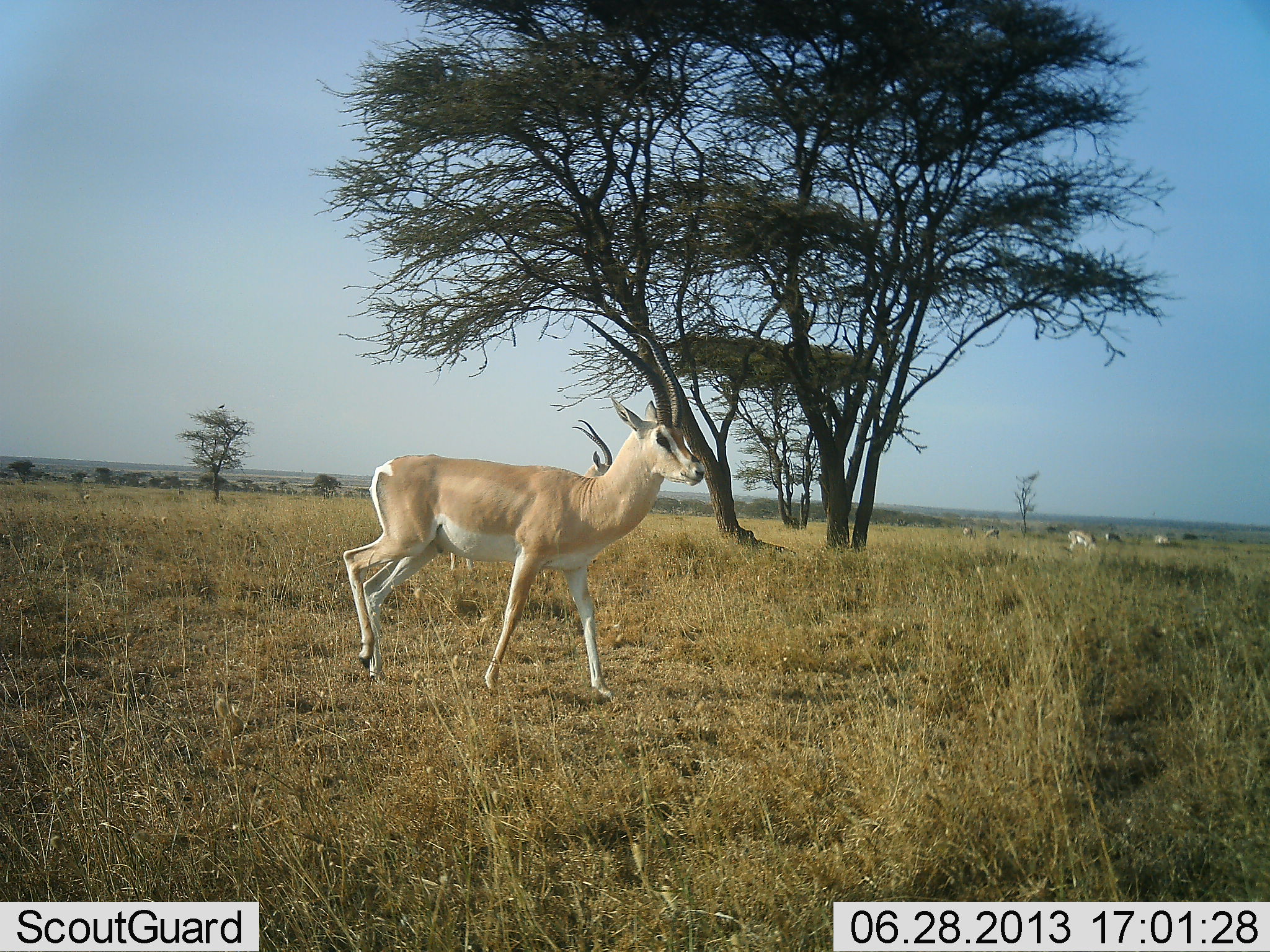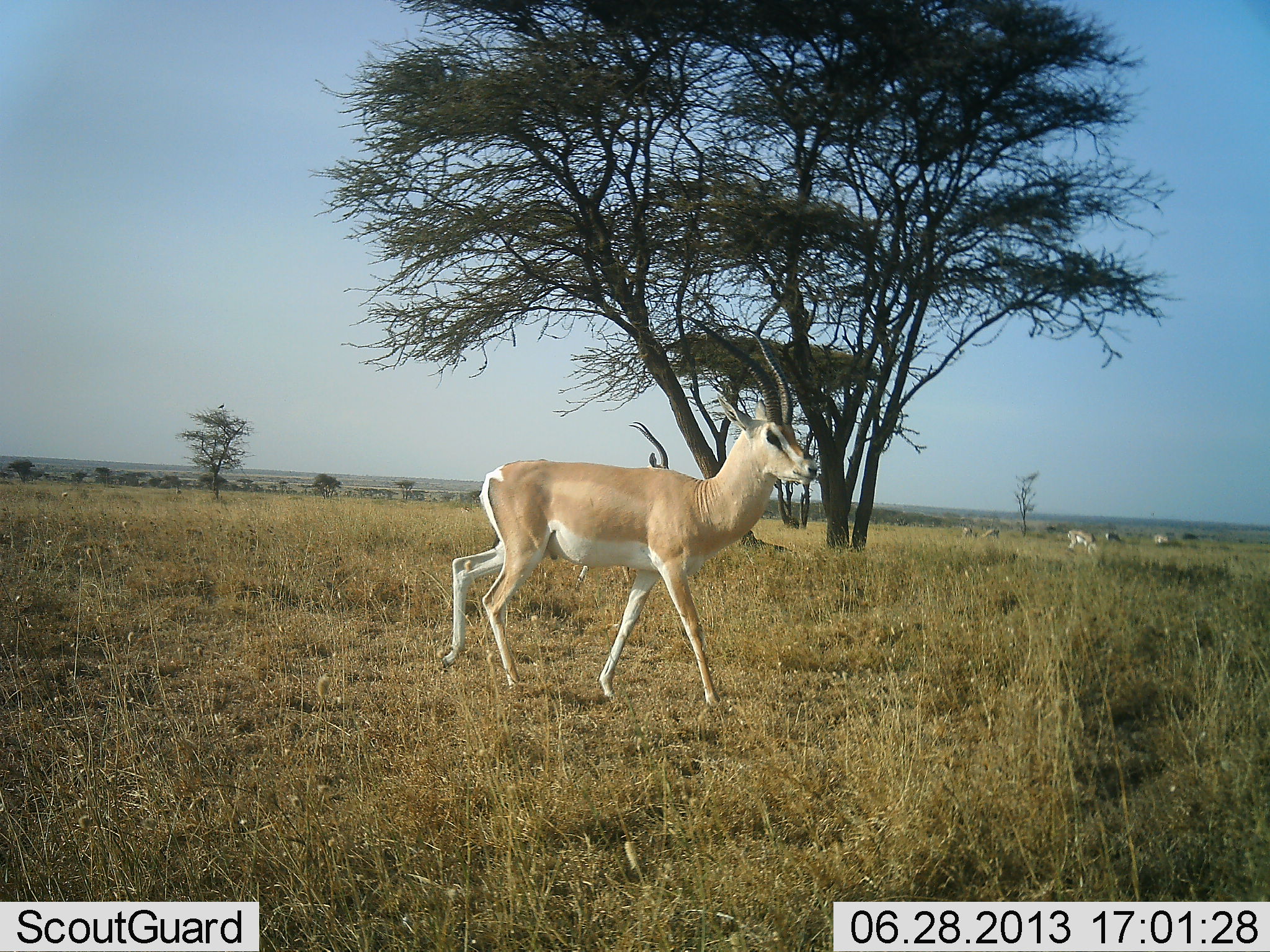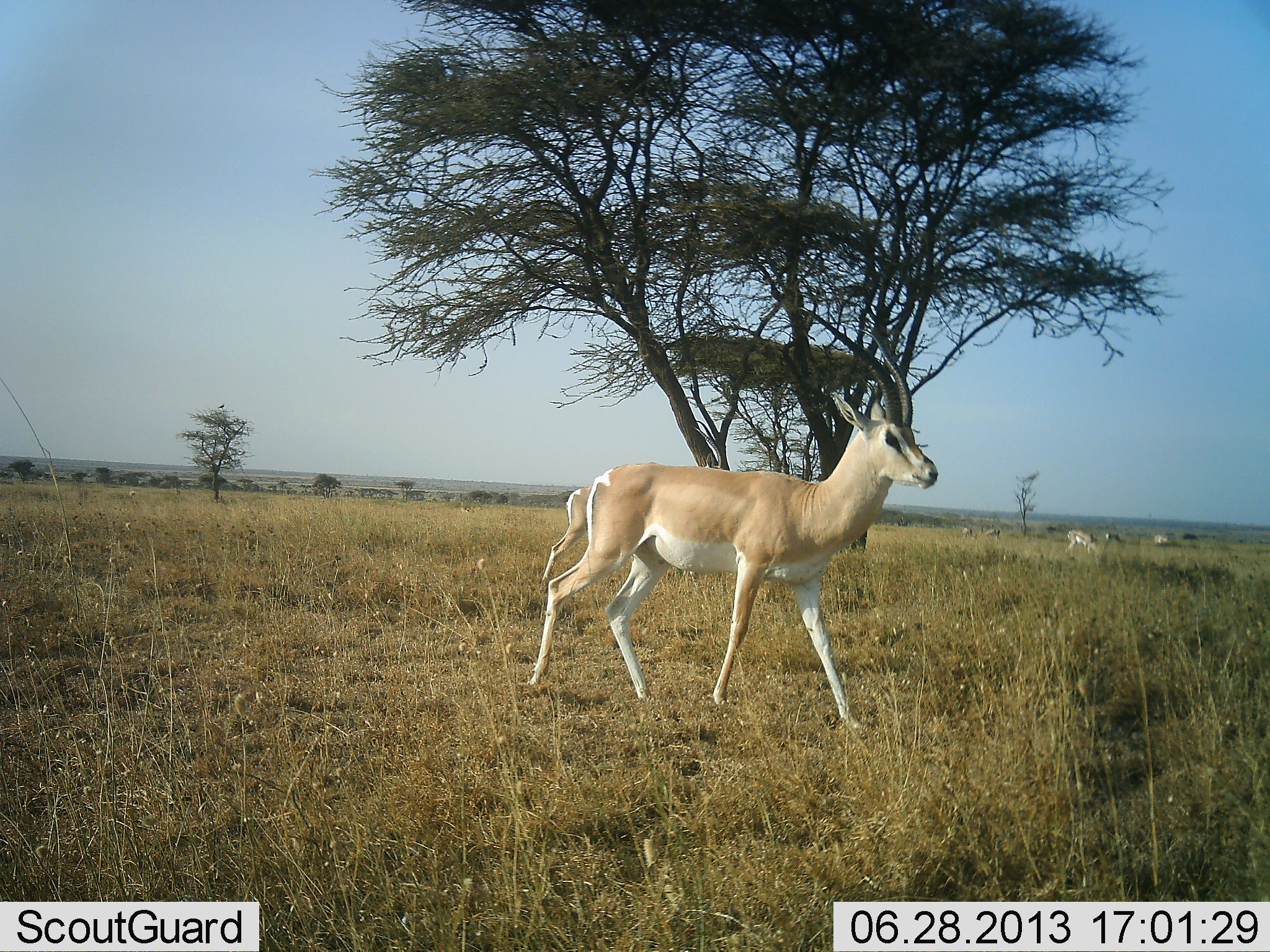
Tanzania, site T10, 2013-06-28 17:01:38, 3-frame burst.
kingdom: Animalia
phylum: Chordata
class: Mammalia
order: Artiodactyla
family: Bovidae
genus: Nanger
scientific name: Nanger granti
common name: grant's gazelle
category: gazellegrants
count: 2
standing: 17%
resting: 0%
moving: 97%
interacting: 0%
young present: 0%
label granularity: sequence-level